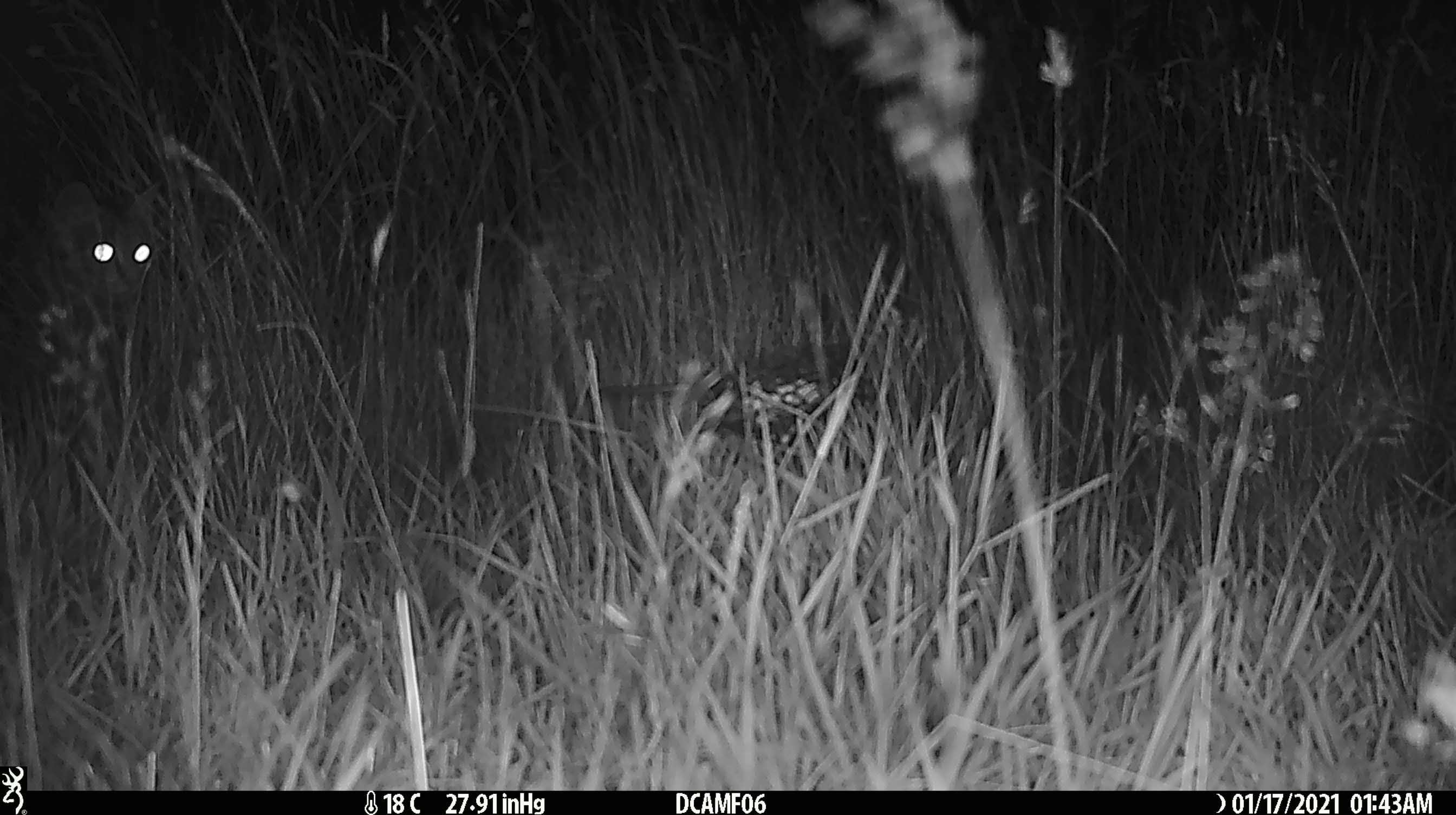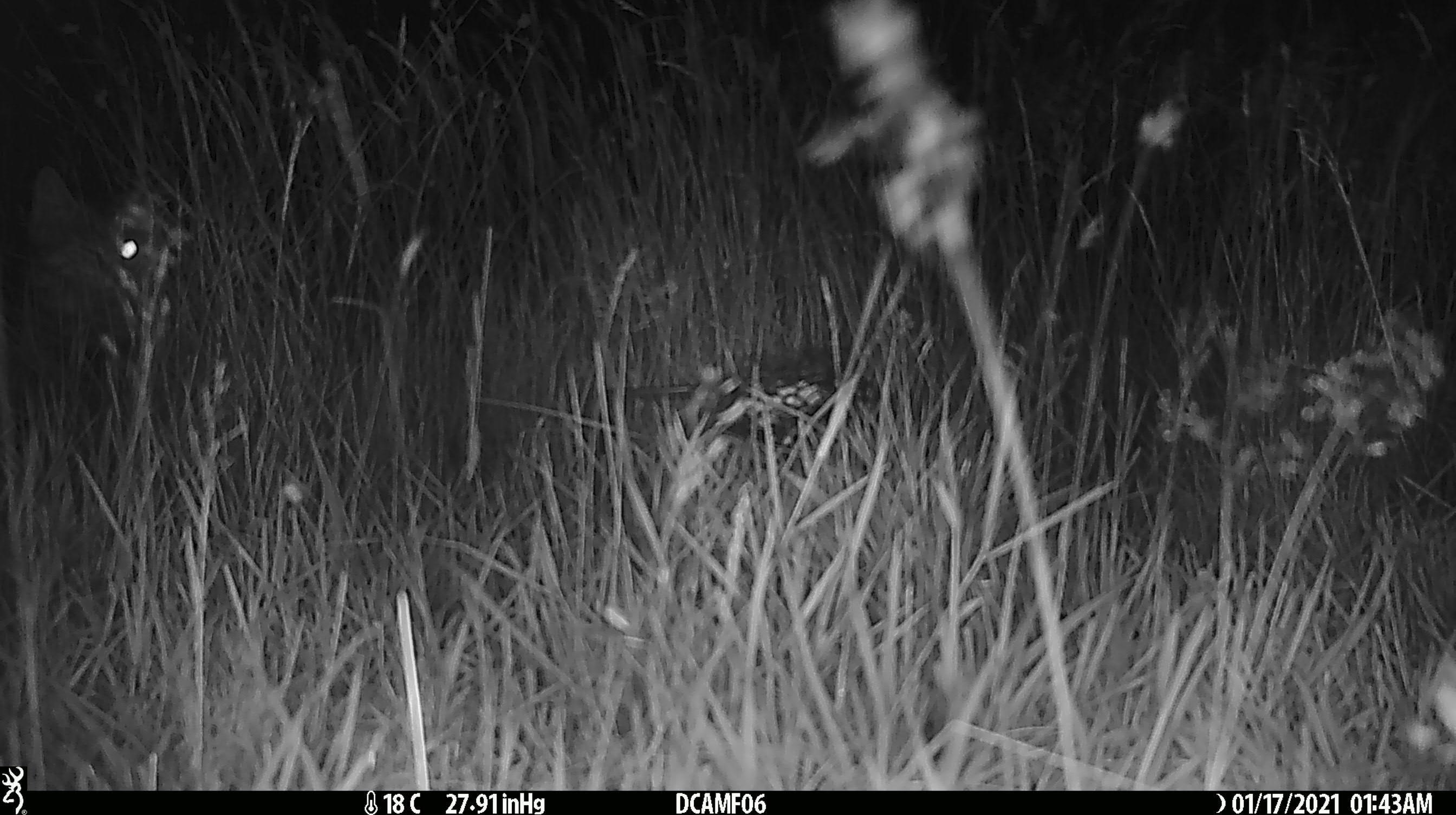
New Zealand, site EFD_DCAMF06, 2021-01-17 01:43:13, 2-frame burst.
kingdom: Animalia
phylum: Chordata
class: Mammalia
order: Carnivora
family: Felidae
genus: Felis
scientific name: Felis catus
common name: domestic cat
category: cat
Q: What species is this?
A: Cat (domestic cat) (Felis catus).